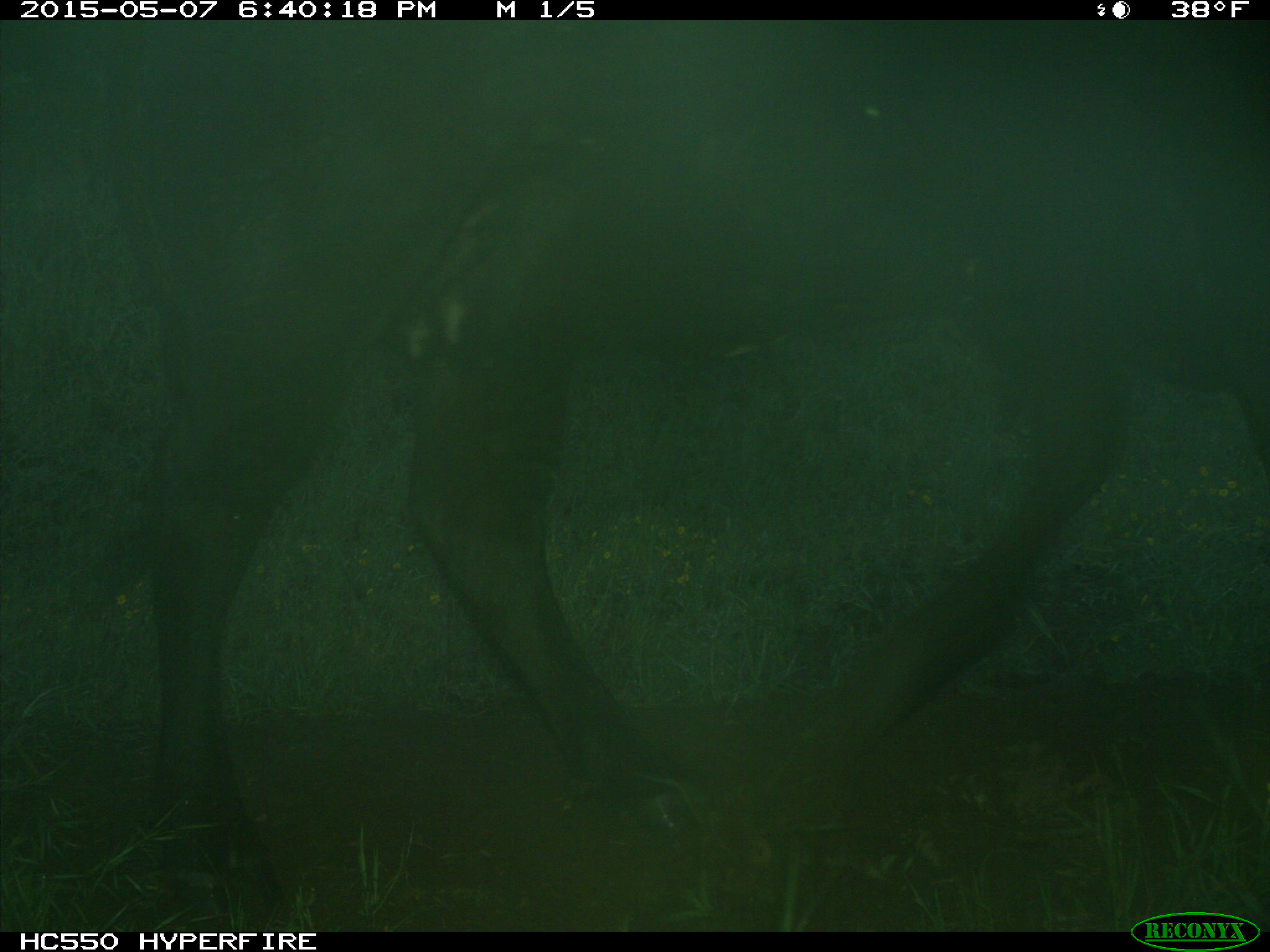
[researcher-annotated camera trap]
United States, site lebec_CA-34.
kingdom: Animalia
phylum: Chordata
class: Mammalia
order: Artiodactyla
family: Bovidae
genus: Bos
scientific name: Bos taurus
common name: domestic cow